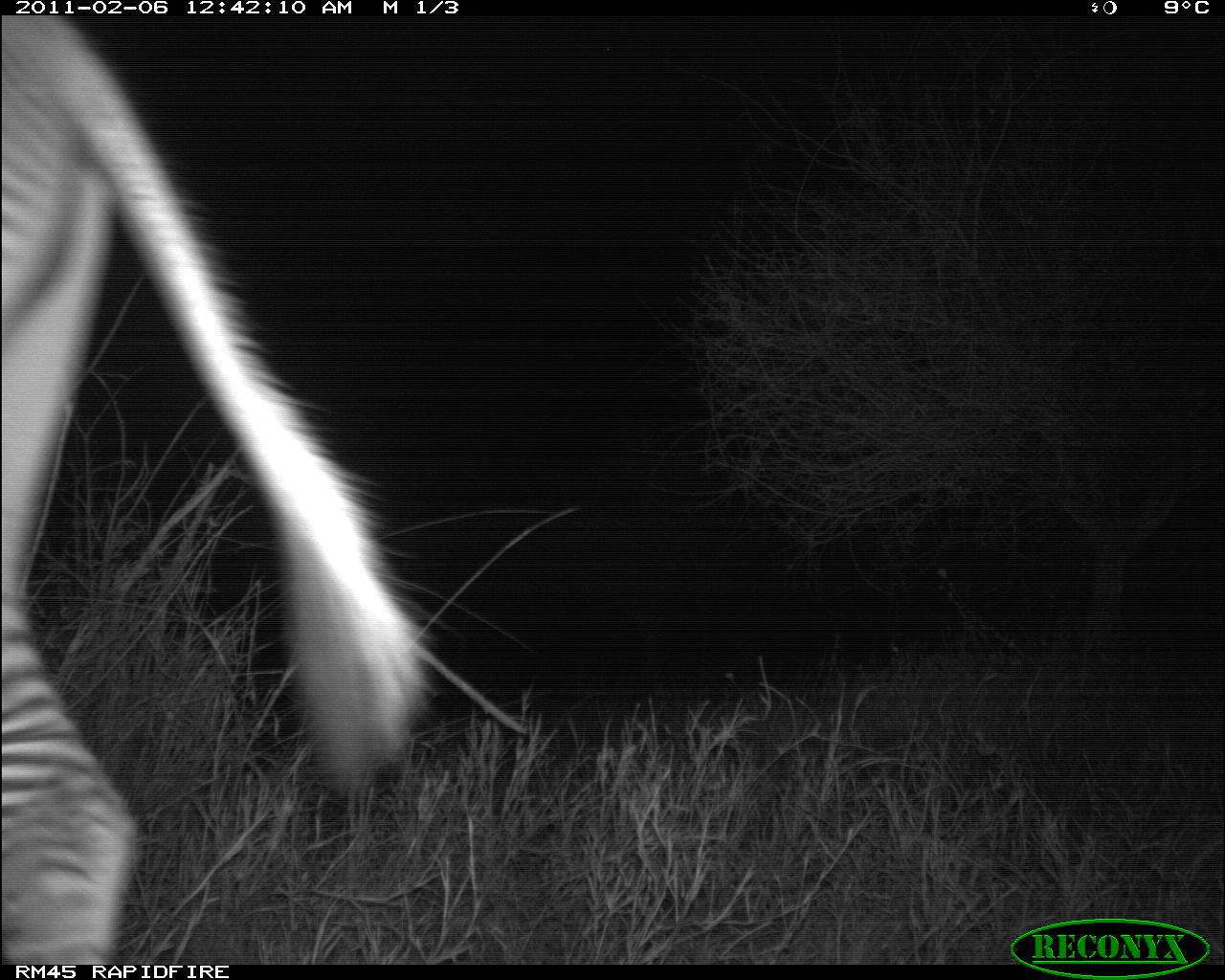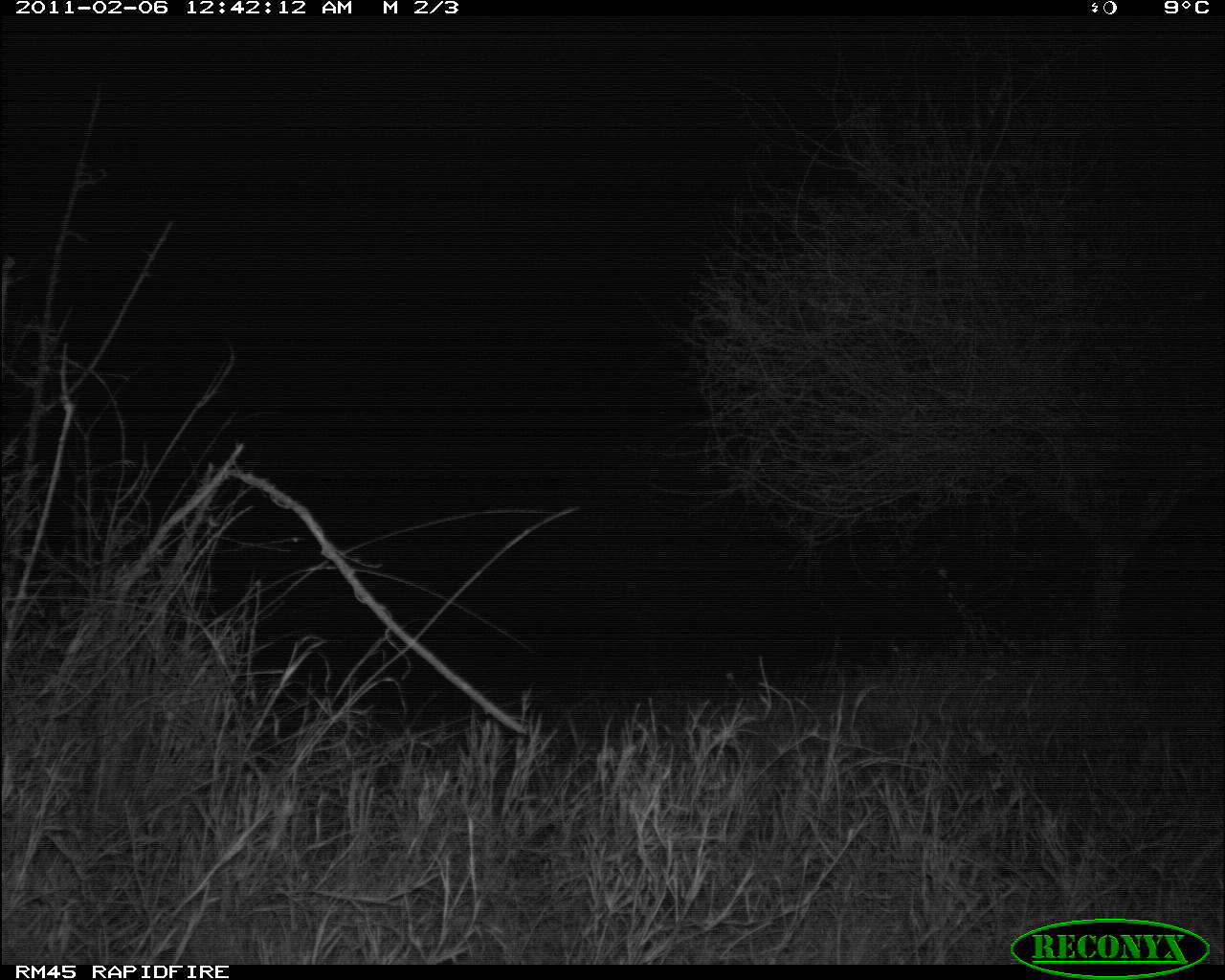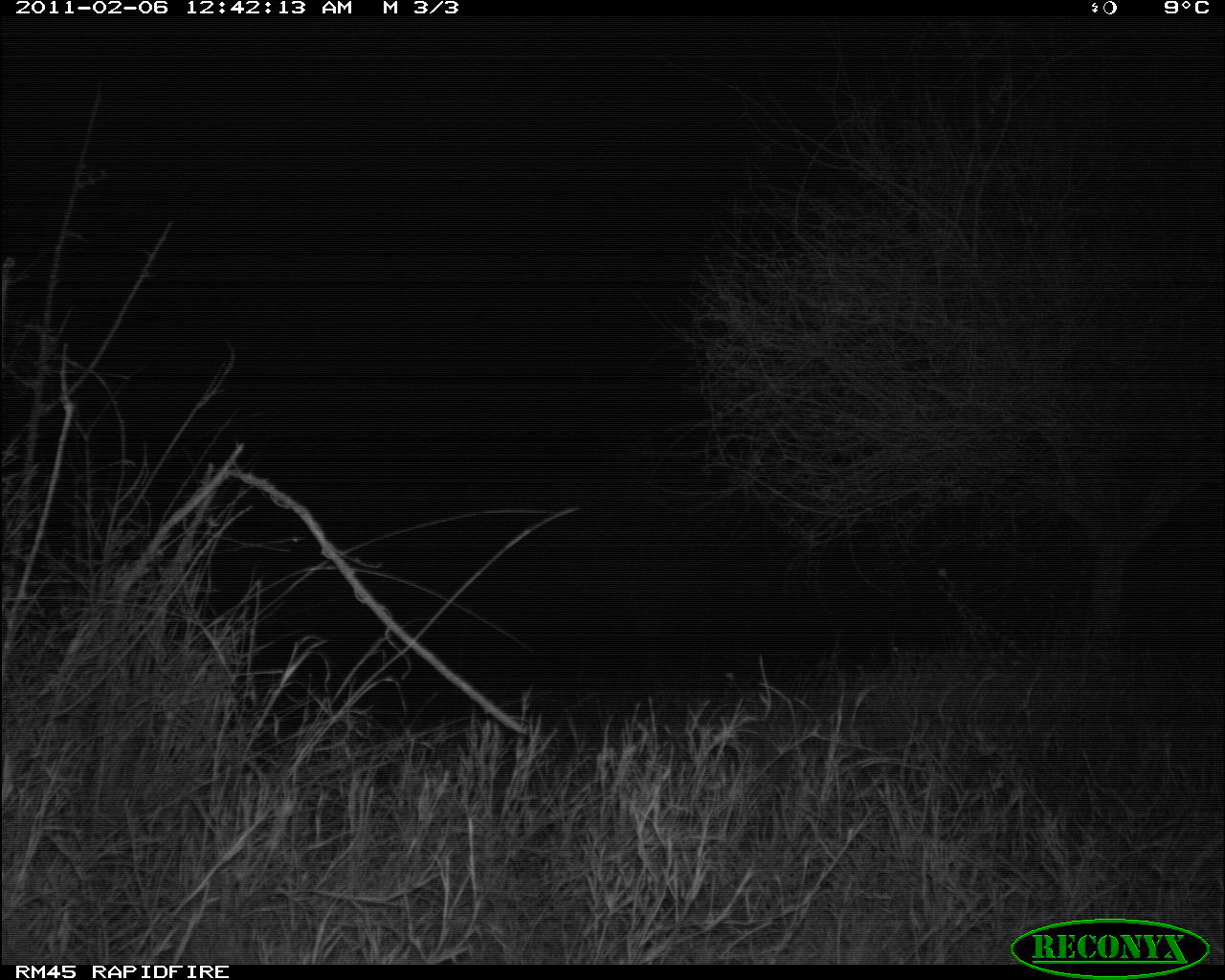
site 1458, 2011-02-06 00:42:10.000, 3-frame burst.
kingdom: Animalia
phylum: Chordata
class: Mammalia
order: Perissodactyla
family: Equidae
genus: Equus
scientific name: Equus grevyi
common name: grévy's zebra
Equus grevyi (grévy's zebra), count 1.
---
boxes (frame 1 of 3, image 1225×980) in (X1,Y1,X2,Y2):
equus grevyi: (0,14,444,960)